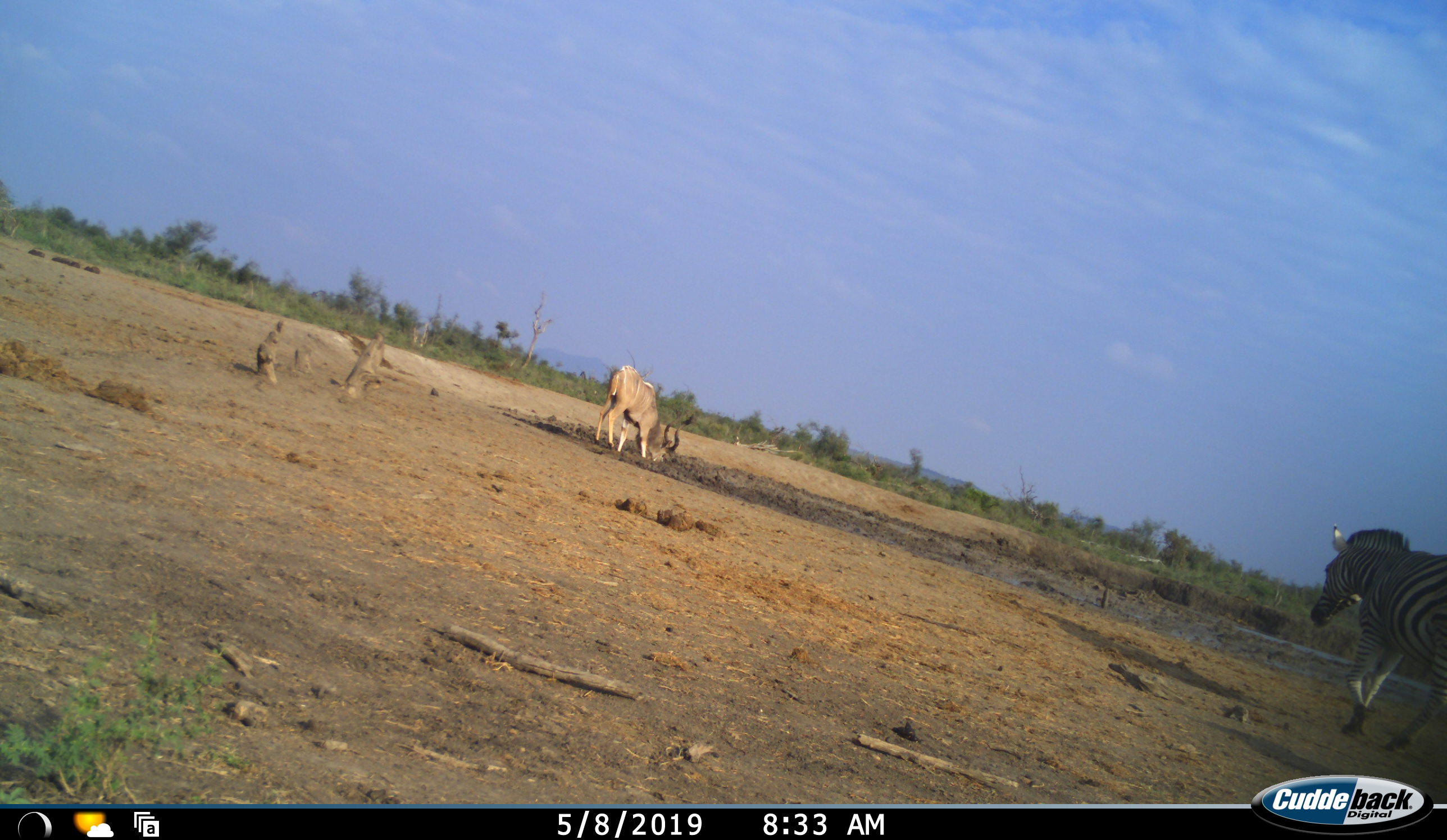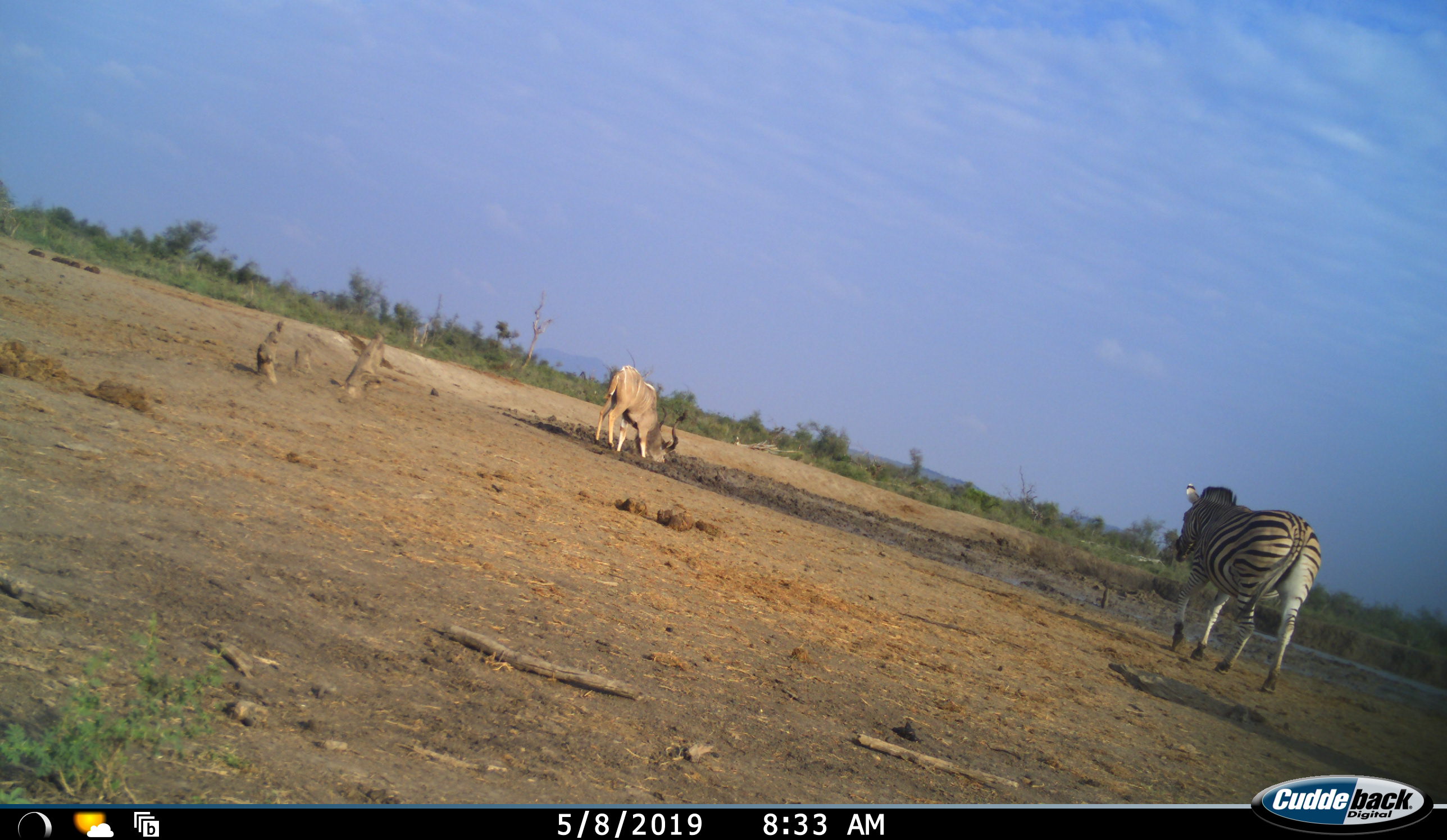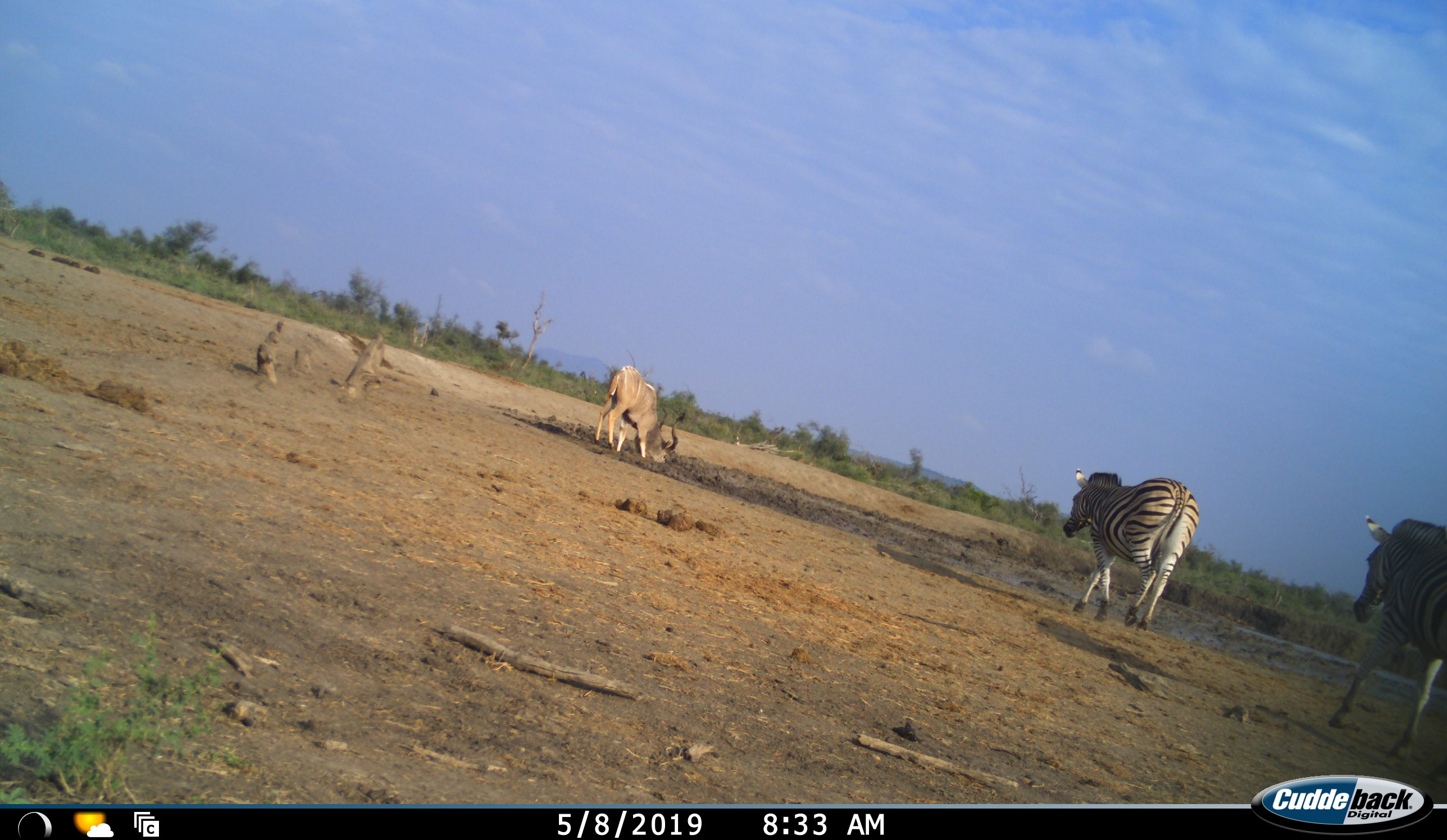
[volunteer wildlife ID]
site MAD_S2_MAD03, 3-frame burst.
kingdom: Animalia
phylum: Chordata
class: Mammalia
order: Artiodactyla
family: Bovidae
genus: Tragelaphus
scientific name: Tragelaphus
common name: kudu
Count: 1.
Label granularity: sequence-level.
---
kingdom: Animalia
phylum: Chordata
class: Mammalia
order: Perissodactyla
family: Equidae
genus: Equus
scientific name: Equus quagga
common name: plains zebra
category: zebraplains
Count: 2.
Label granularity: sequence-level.